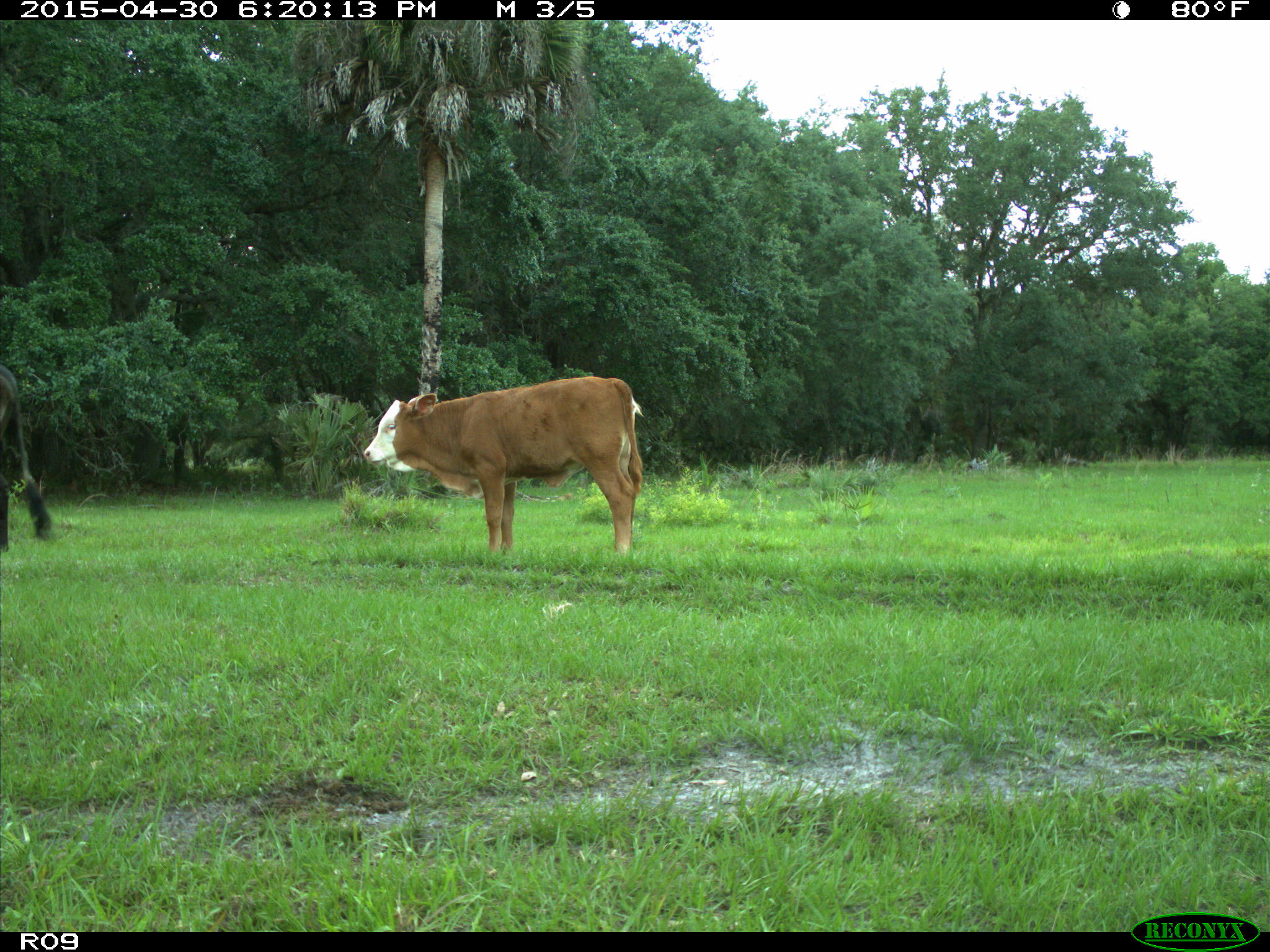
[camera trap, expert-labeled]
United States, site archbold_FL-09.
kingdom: Animalia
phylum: Chordata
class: Mammalia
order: Artiodactyla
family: Bovidae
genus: Bos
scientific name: Bos taurus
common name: domestic cow